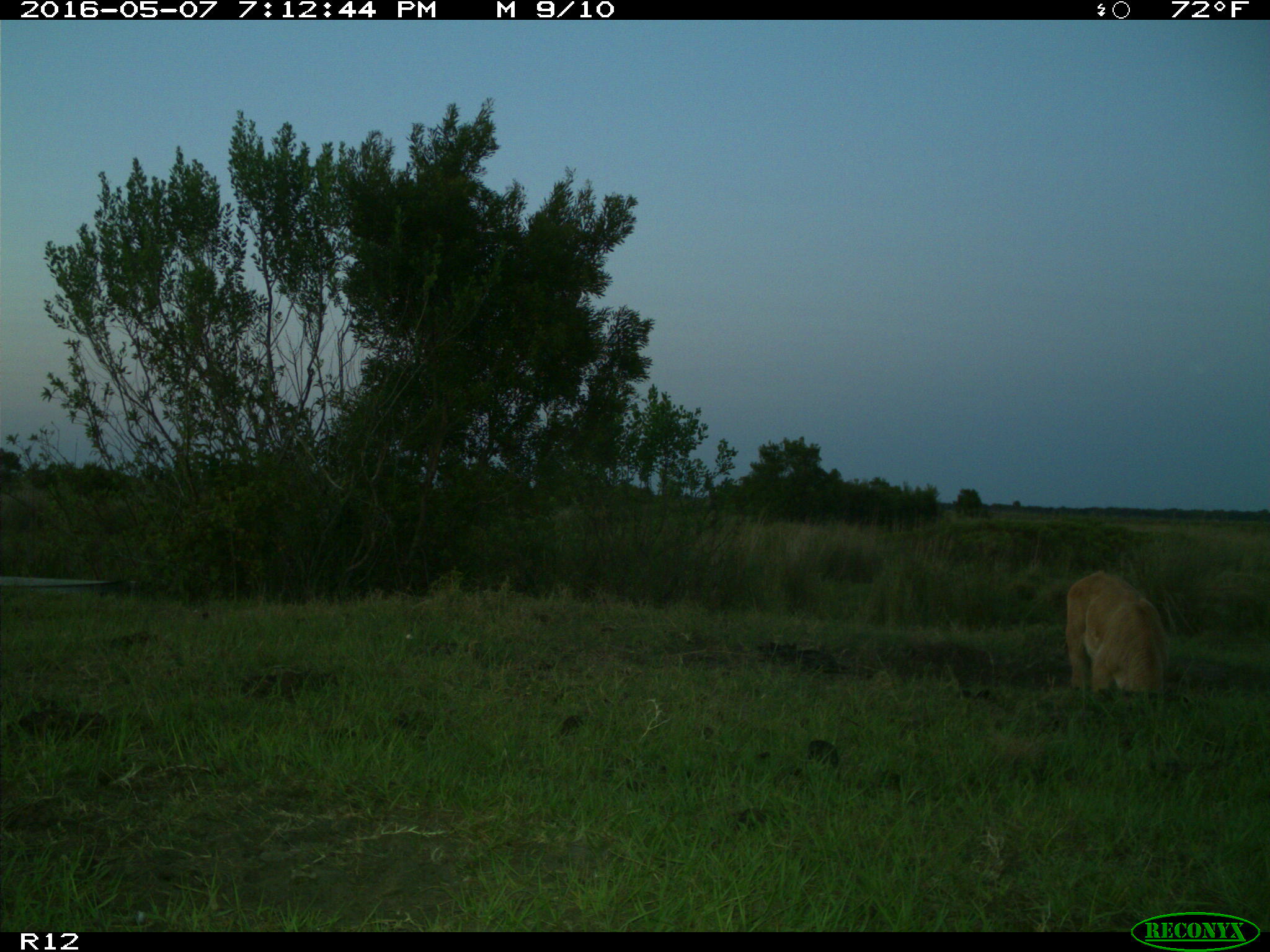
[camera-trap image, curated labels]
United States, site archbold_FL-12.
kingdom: Animalia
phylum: Chordata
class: Mammalia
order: Artiodactyla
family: Bovidae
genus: Bos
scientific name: Bos taurus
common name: domestic cow